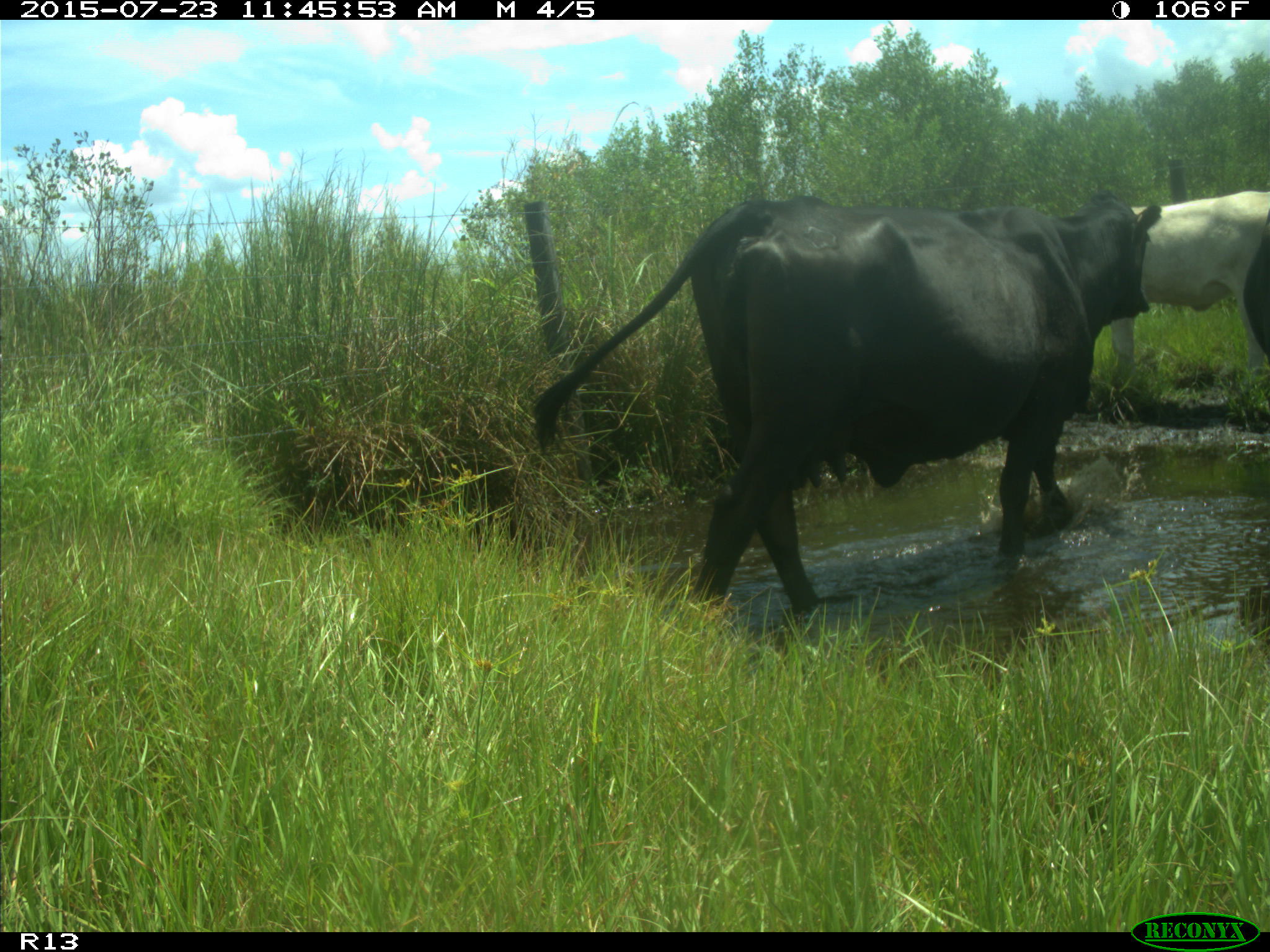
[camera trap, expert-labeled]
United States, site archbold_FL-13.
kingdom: Animalia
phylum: Chordata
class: Mammalia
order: Artiodactyla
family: Bovidae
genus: Bos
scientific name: Bos taurus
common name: domestic cow